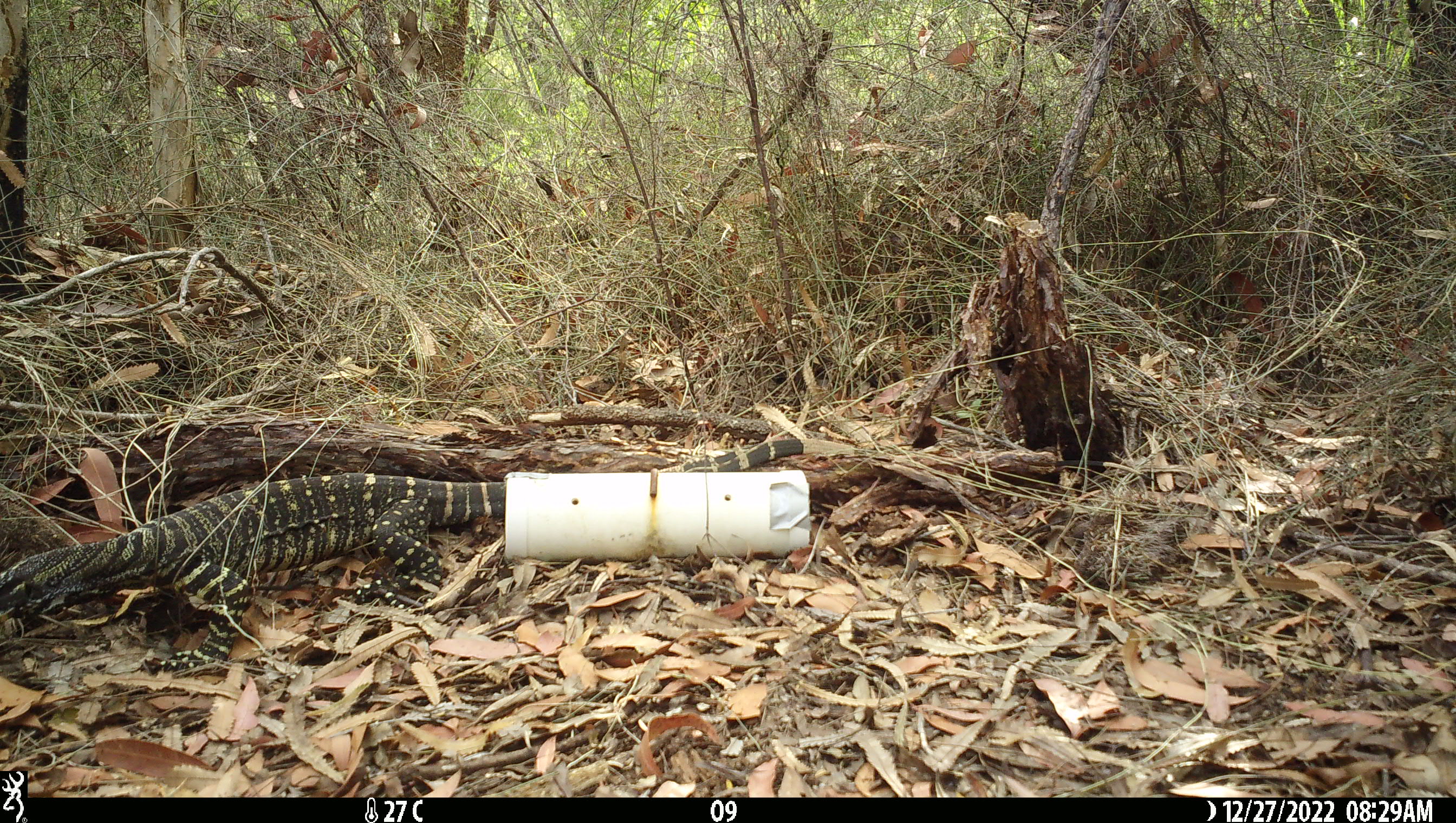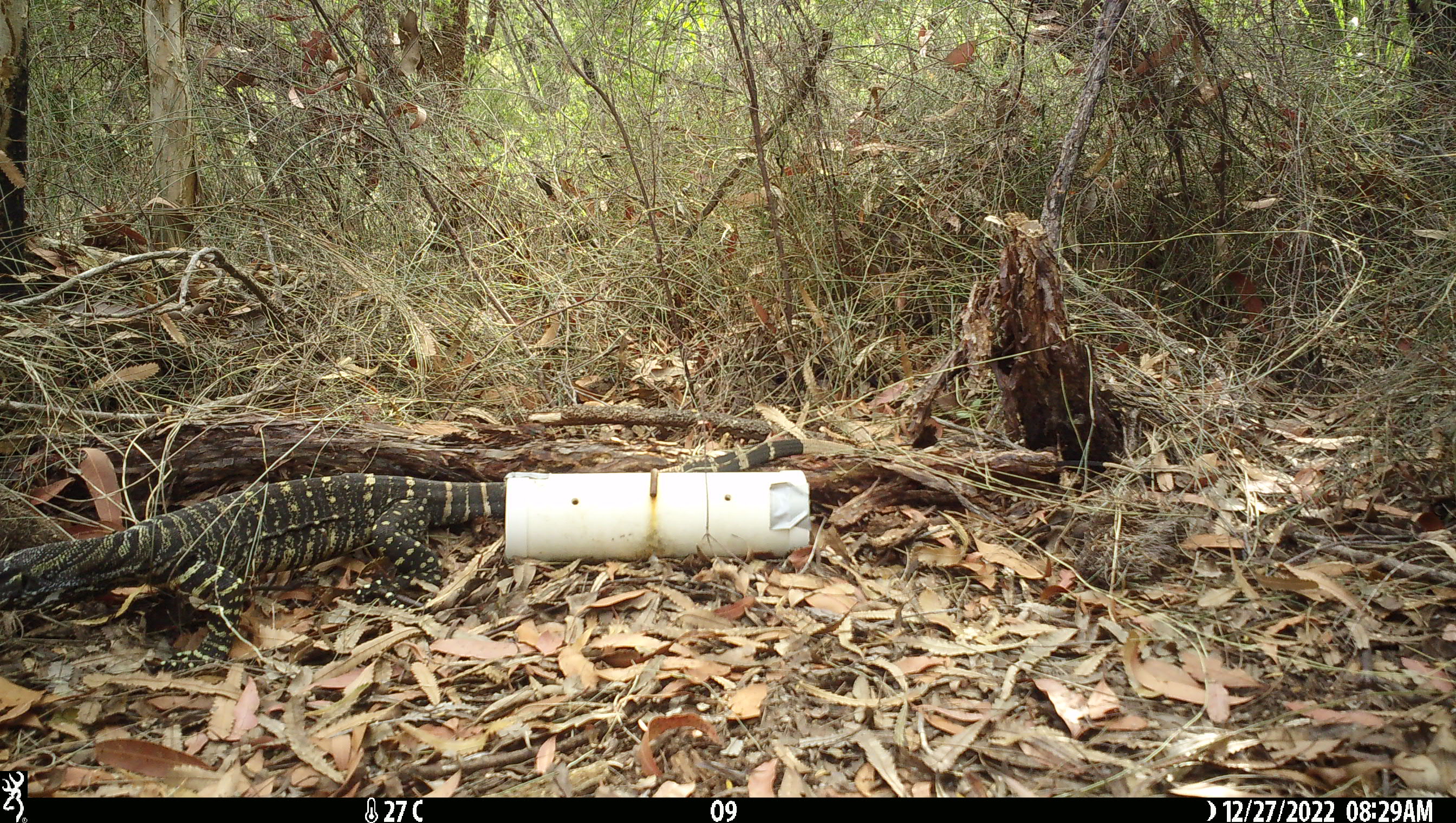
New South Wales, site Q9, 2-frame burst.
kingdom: Animalia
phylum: Chordata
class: Reptilia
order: Squamata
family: Varanidae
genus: Varanus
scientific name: Varanus varius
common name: lace monitor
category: goanna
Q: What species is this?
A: Goanna (lace monitor) (Varanus varius).